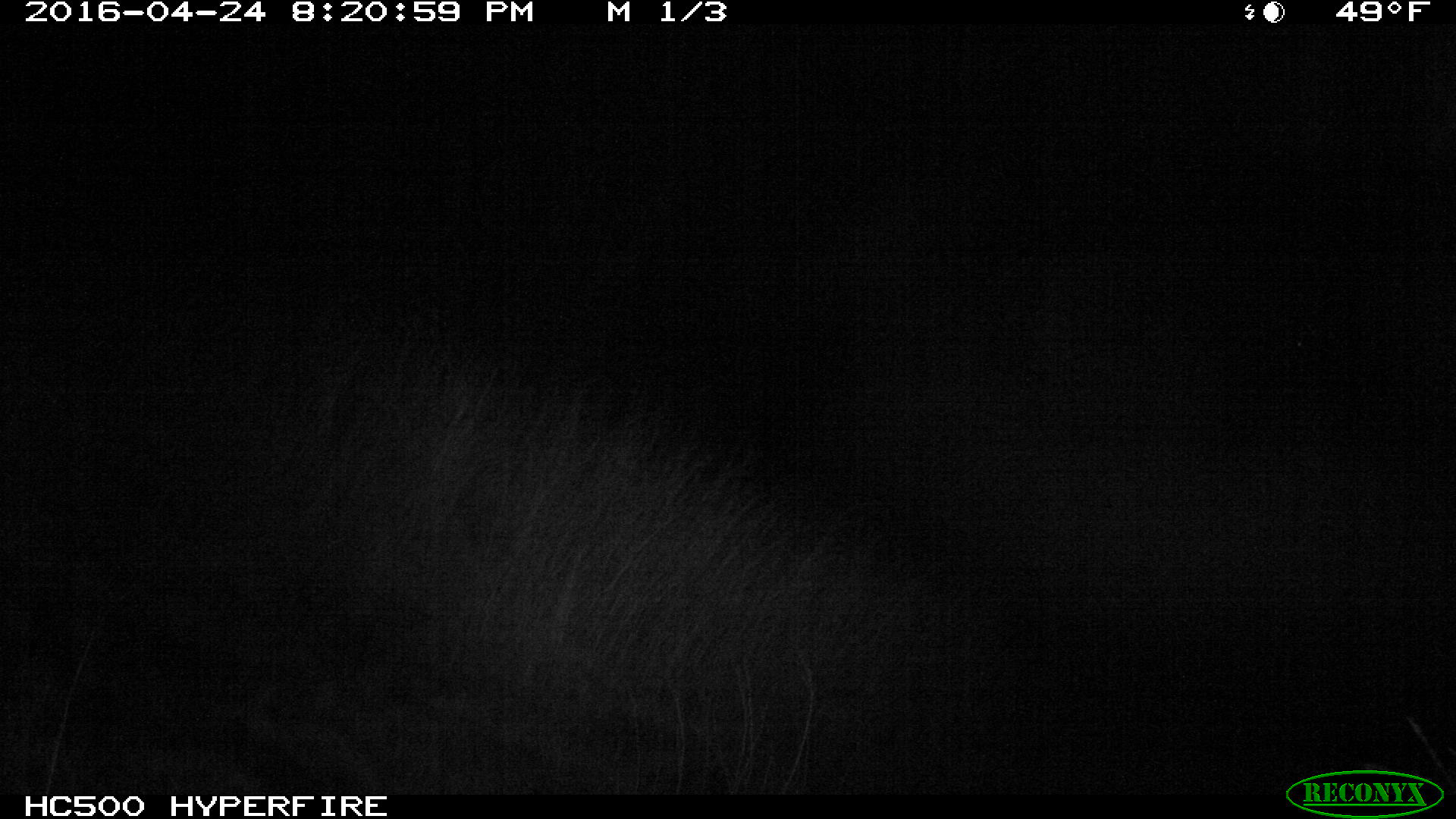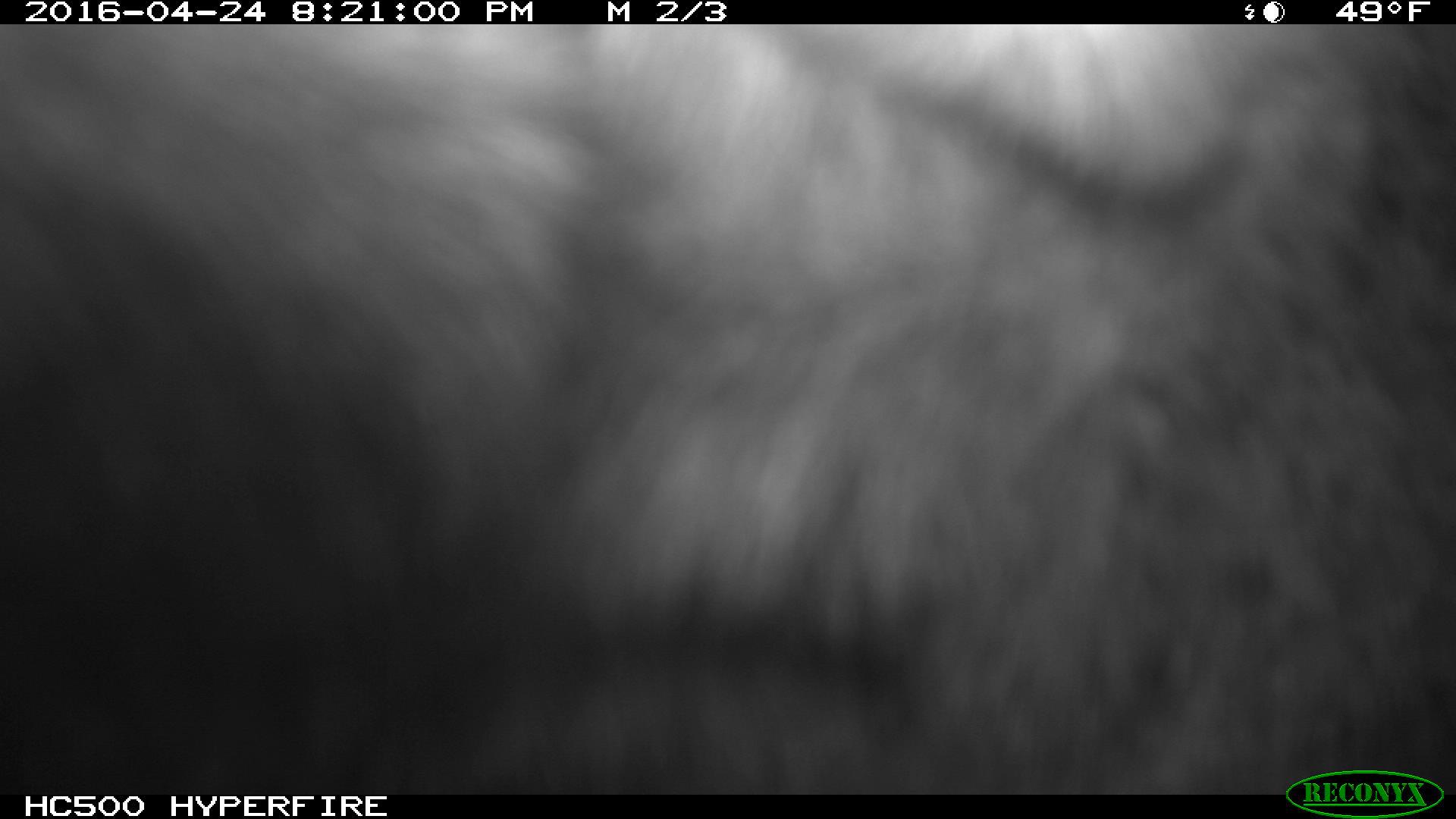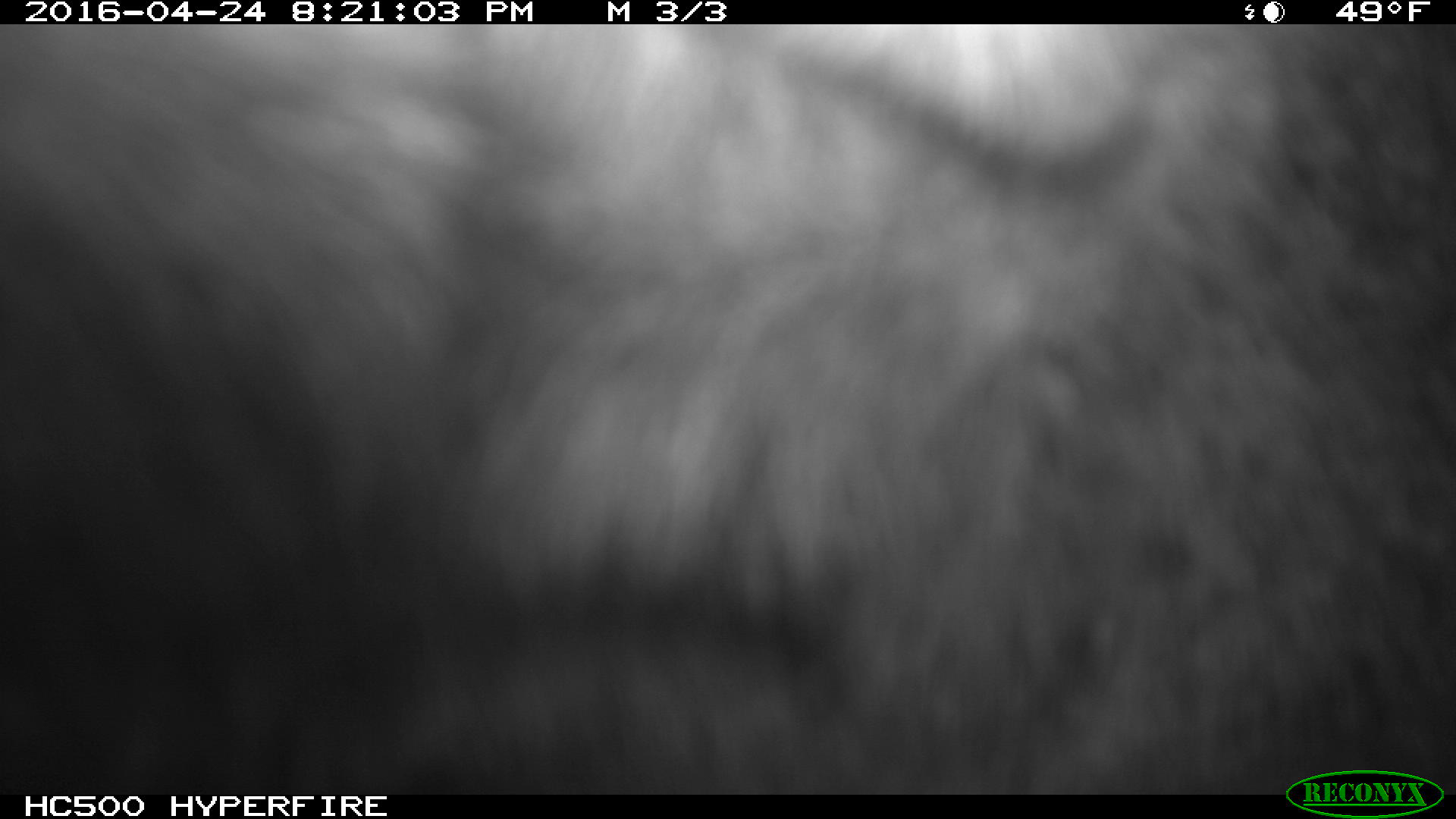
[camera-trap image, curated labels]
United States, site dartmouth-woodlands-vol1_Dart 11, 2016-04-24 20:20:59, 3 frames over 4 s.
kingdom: Animalia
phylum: Chordata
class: Mammalia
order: Artiodactyla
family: Cervidae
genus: Alces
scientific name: Alces alces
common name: moose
Moose (Alces alces).